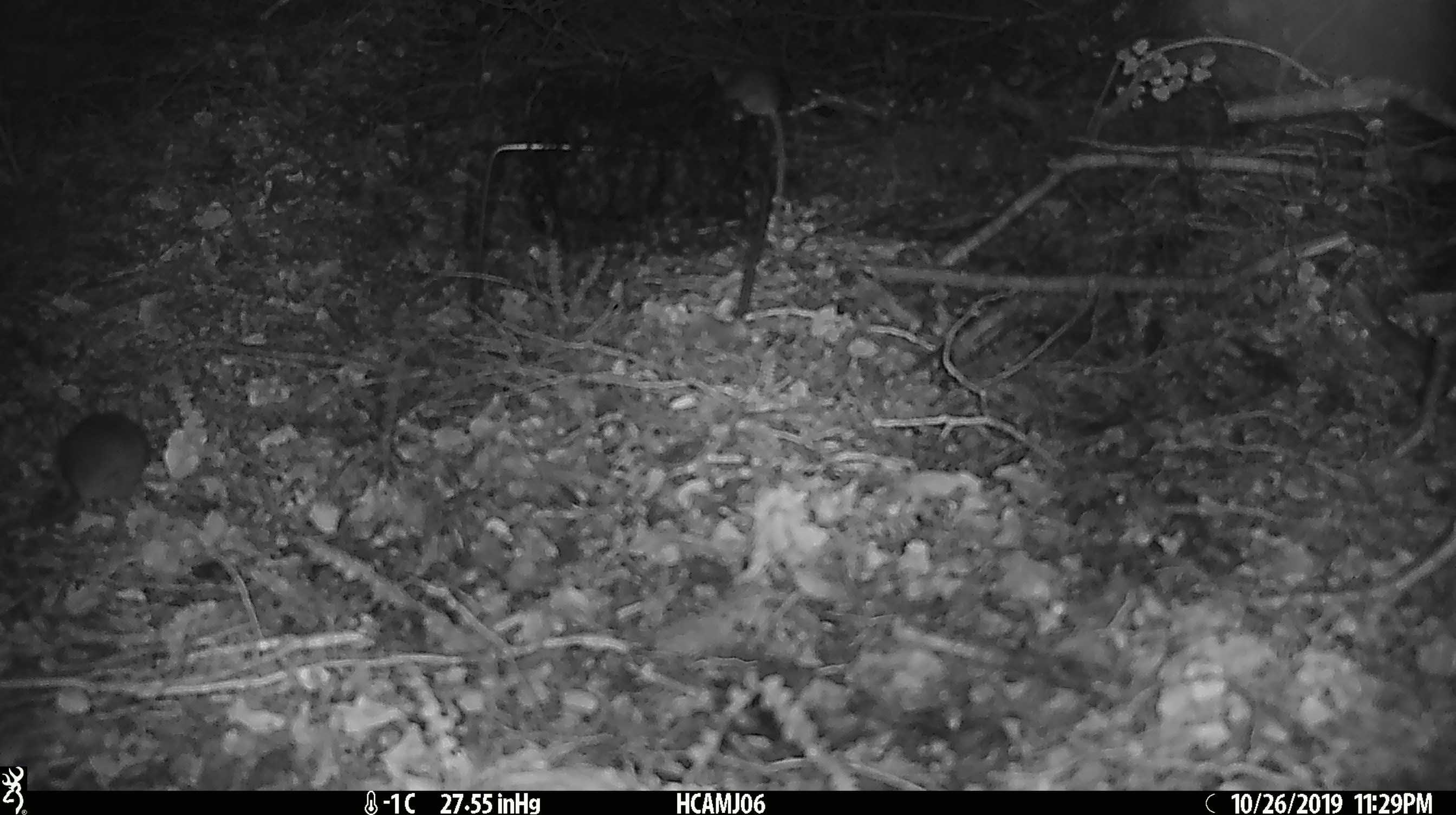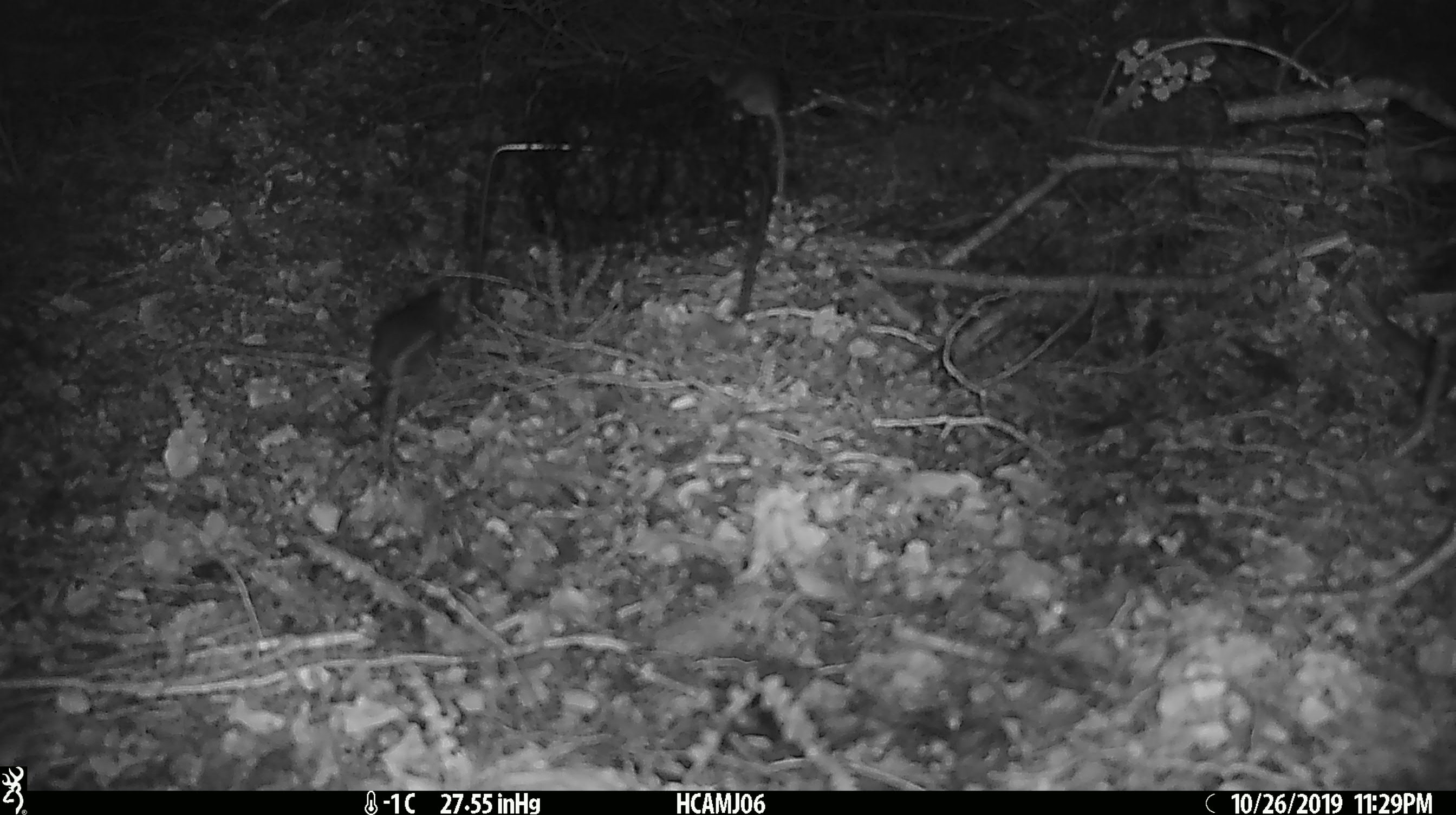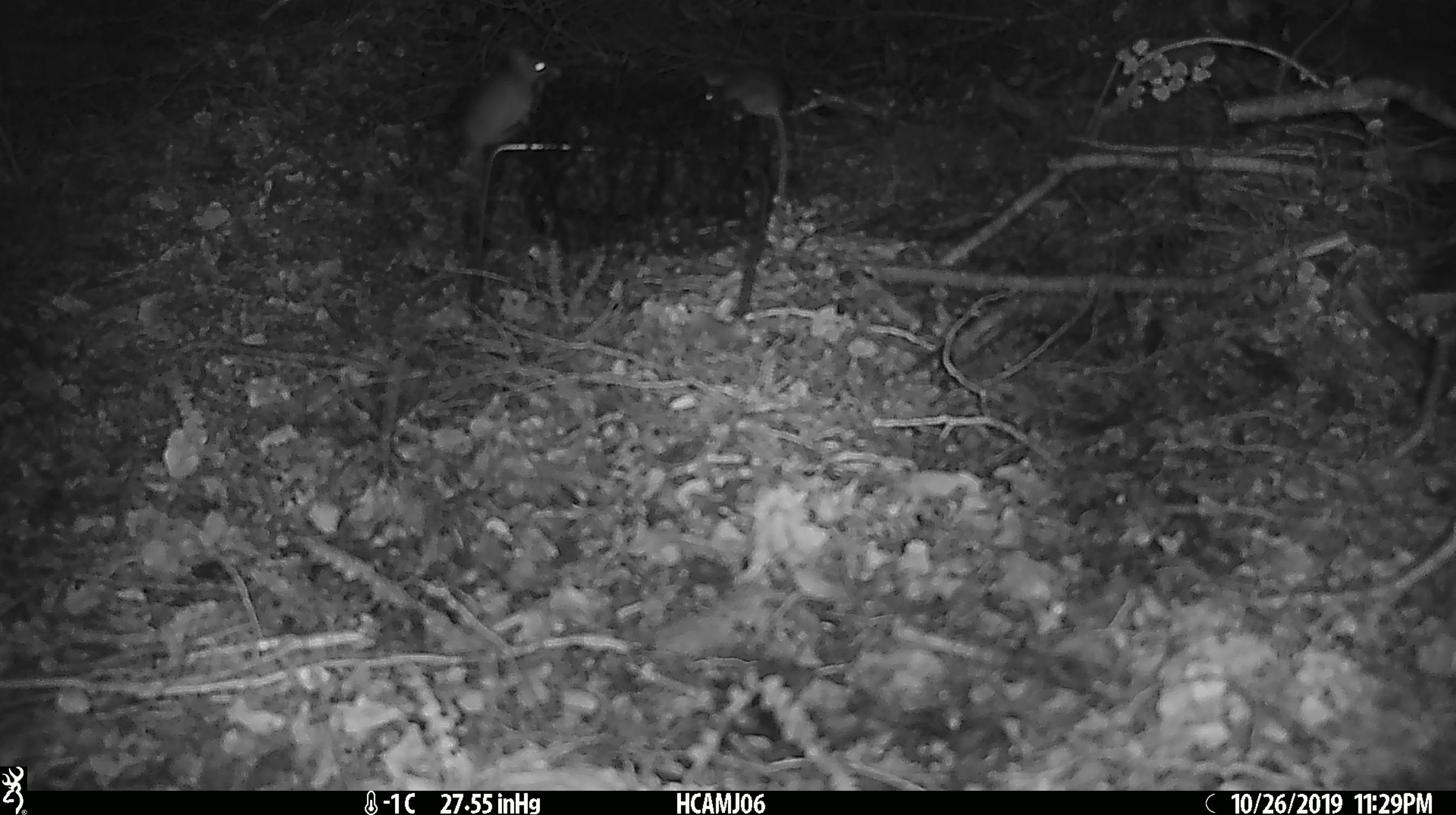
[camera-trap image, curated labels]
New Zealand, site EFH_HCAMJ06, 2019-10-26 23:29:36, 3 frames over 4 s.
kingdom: Animalia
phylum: Chordata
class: Mammalia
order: Rodentia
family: Muridae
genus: Mus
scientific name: Mus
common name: mouse